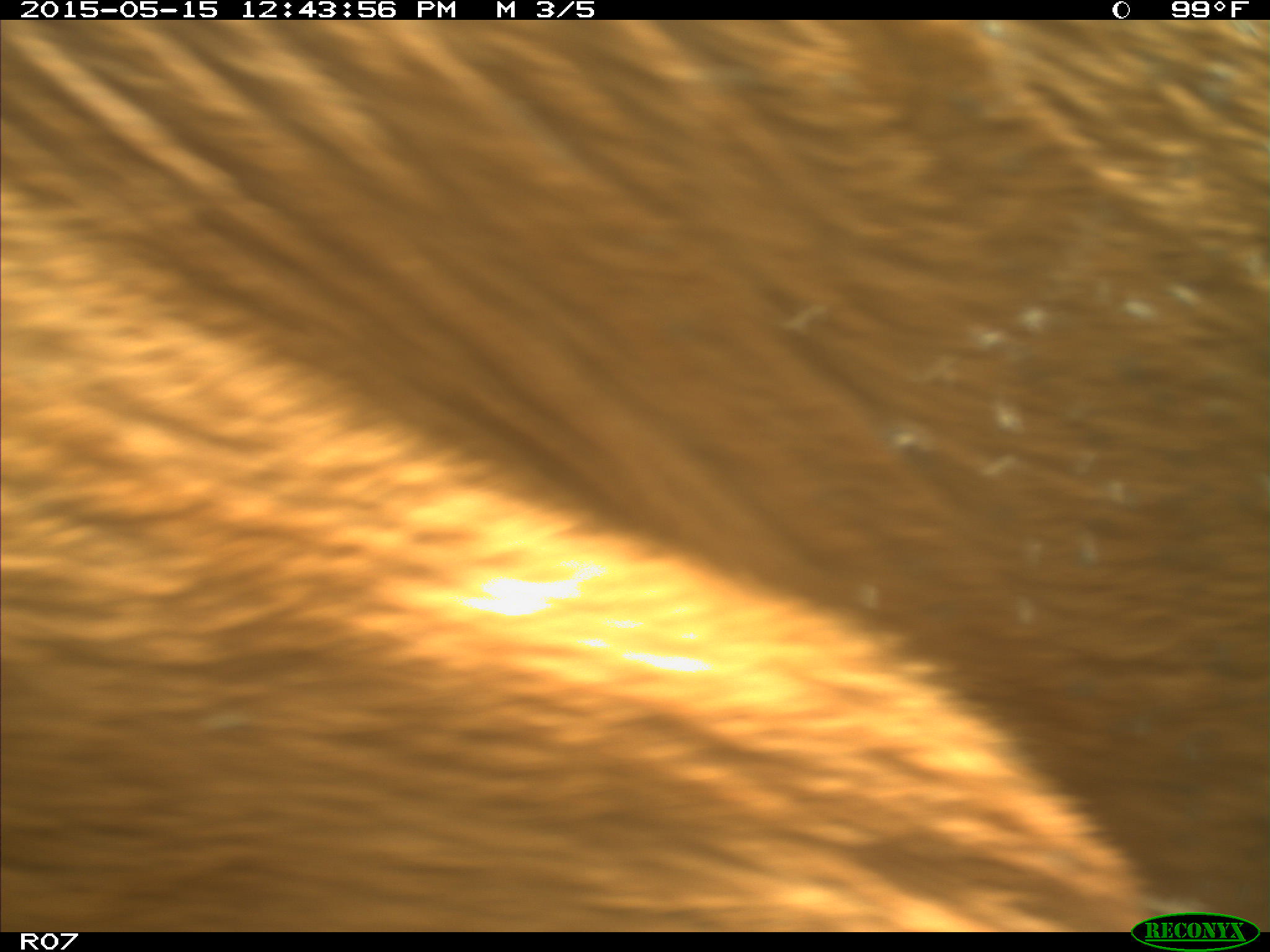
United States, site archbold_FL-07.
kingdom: Animalia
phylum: Chordata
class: Mammalia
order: Artiodactyla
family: Bovidae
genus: Bos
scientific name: Bos taurus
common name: domestic cow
Bos taurus (domestic cow).